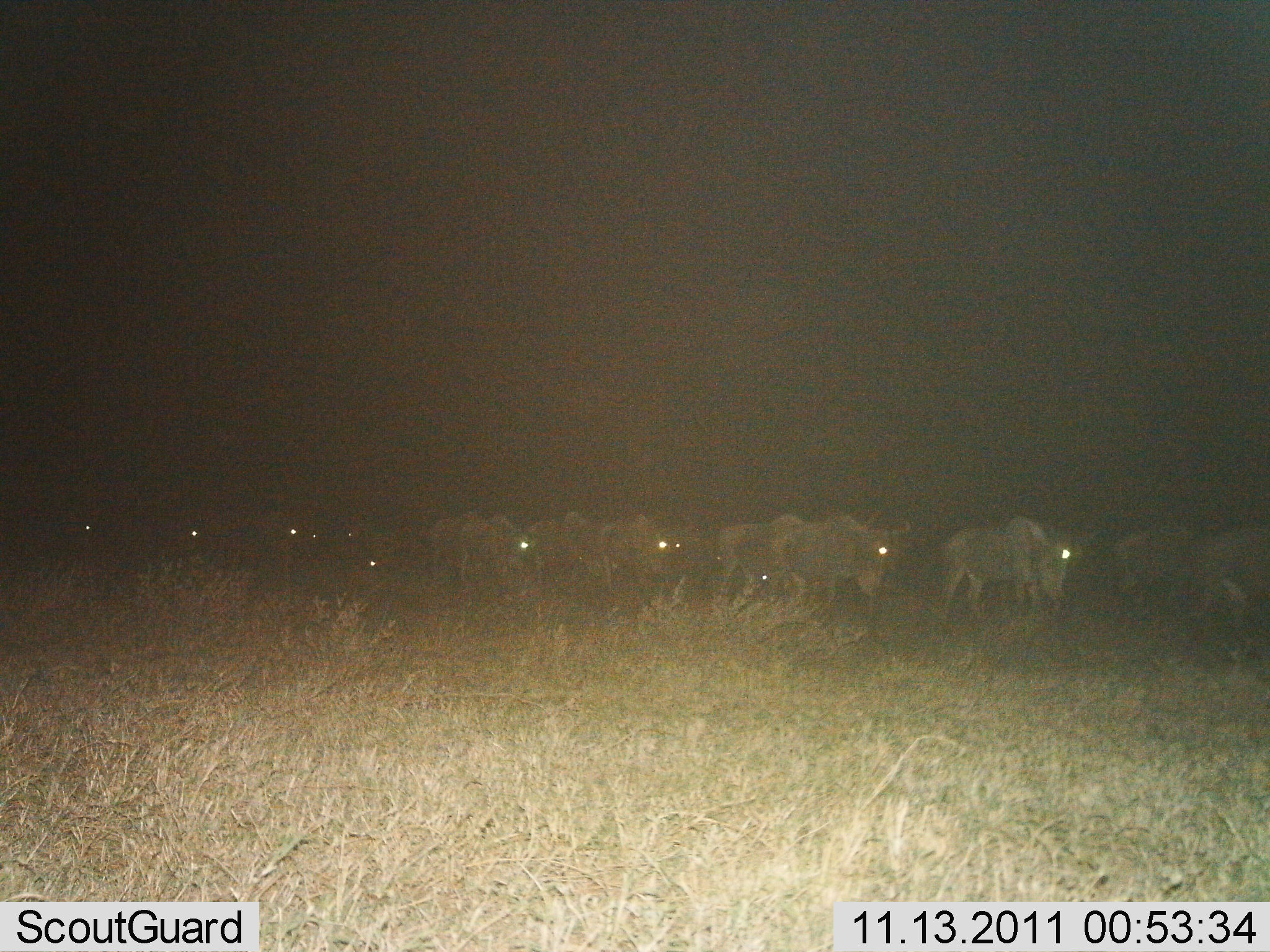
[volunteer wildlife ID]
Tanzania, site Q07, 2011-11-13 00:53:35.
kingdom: Animalia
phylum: Chordata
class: Mammalia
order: Artiodactyla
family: Bovidae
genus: Connochaetes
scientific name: Connochaetes taurinus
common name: blue wildebeest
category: wildebeest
Wildebeest (blue wildebeest) (Connochaetes taurinus), count 11-50. Behavior (volunteer vote fractions): standing 18%, resting 0%, moving 91%, interacting 0%. Young present (vote fraction): 0%. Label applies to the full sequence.